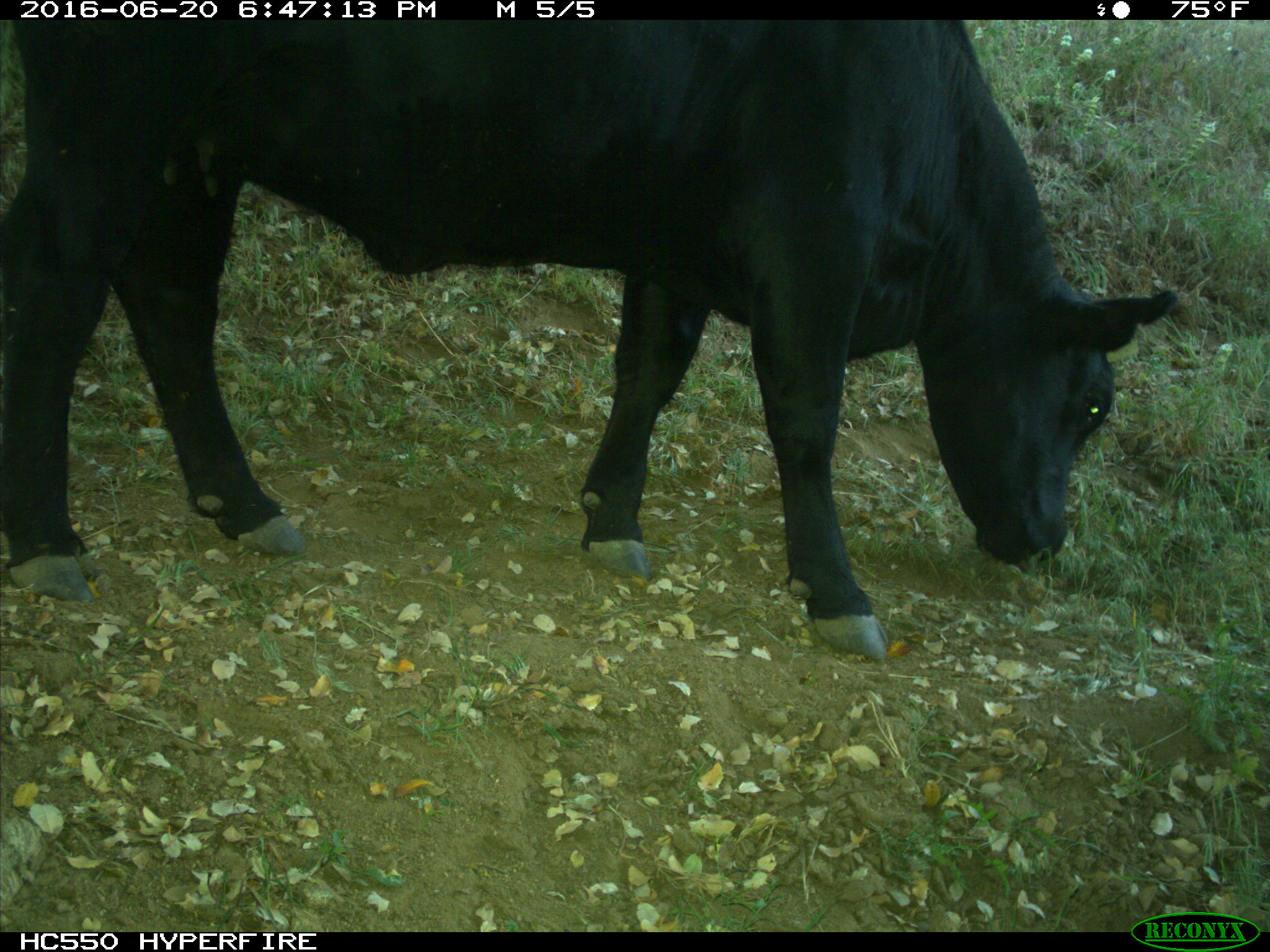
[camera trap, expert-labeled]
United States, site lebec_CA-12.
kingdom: Animalia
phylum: Chordata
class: Mammalia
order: Artiodactyla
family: Bovidae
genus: Bos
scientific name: Bos taurus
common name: domestic cow